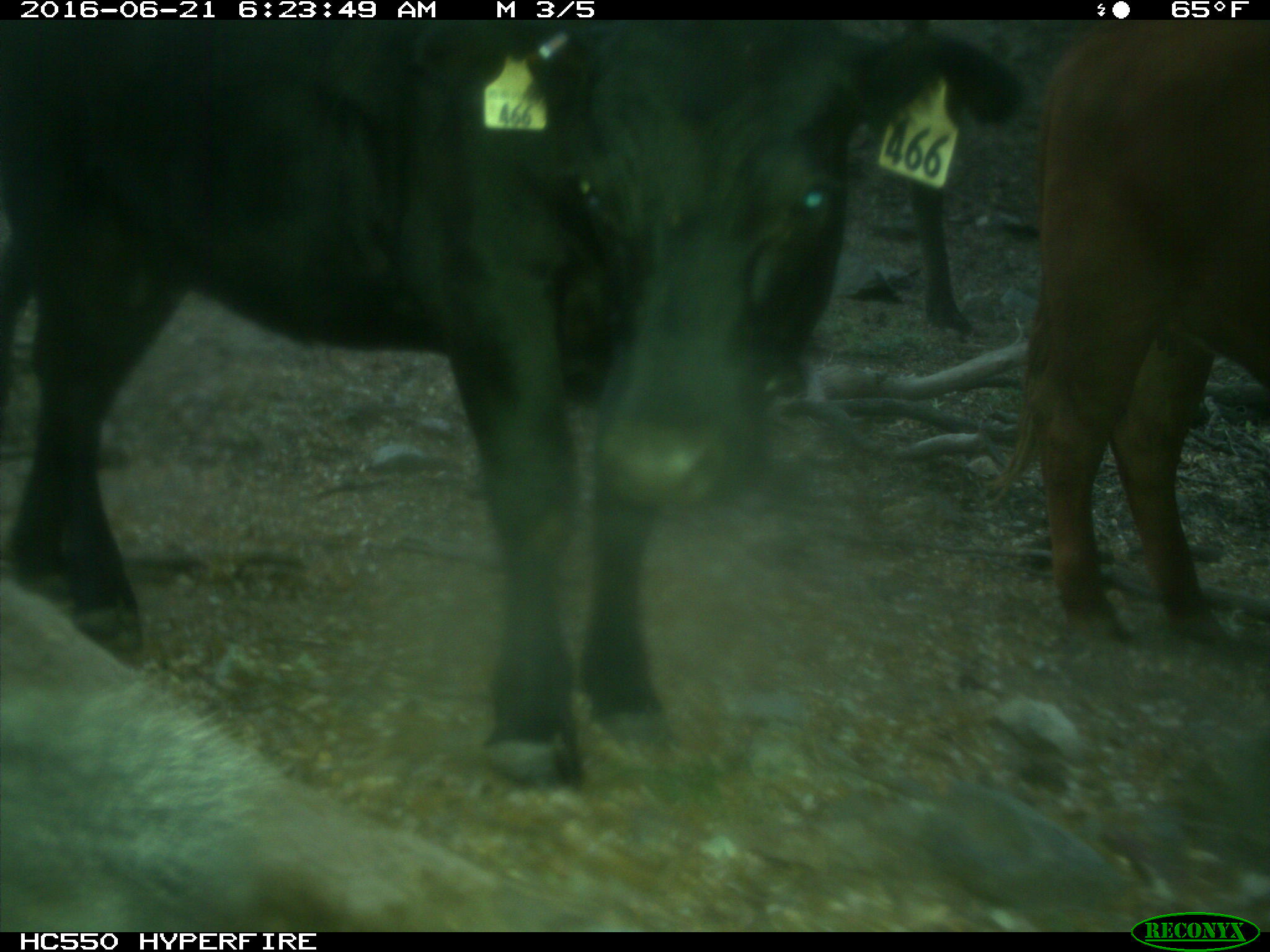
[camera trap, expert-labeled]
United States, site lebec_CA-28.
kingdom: Animalia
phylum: Chordata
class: Mammalia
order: Artiodactyla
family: Bovidae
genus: Bos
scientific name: Bos taurus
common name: domestic cow